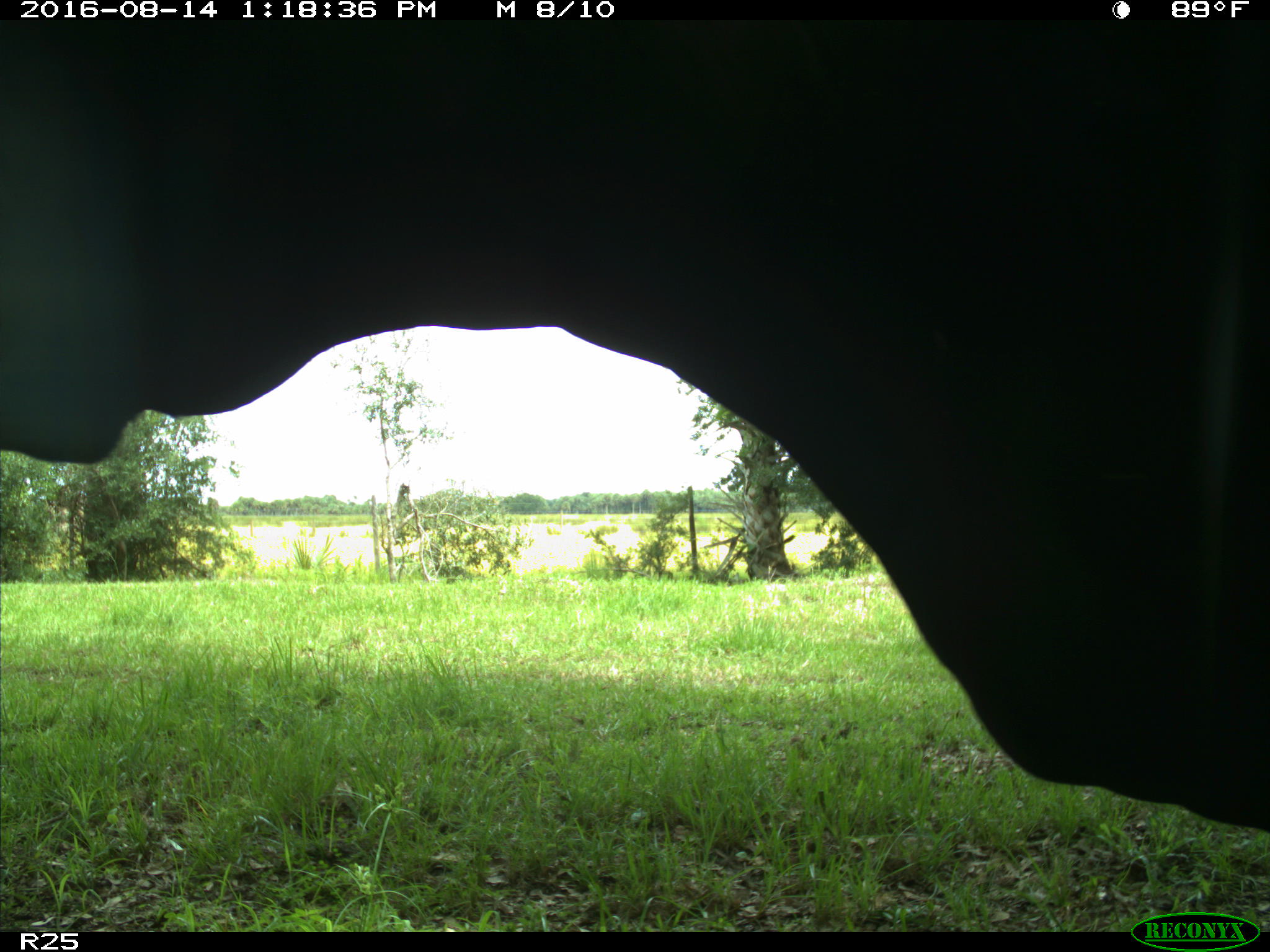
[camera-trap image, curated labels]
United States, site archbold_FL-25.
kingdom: Animalia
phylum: Chordata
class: Mammalia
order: Artiodactyla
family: Bovidae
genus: Bos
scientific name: Bos taurus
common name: domestic cow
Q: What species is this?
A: Bos taurus (domestic cow).